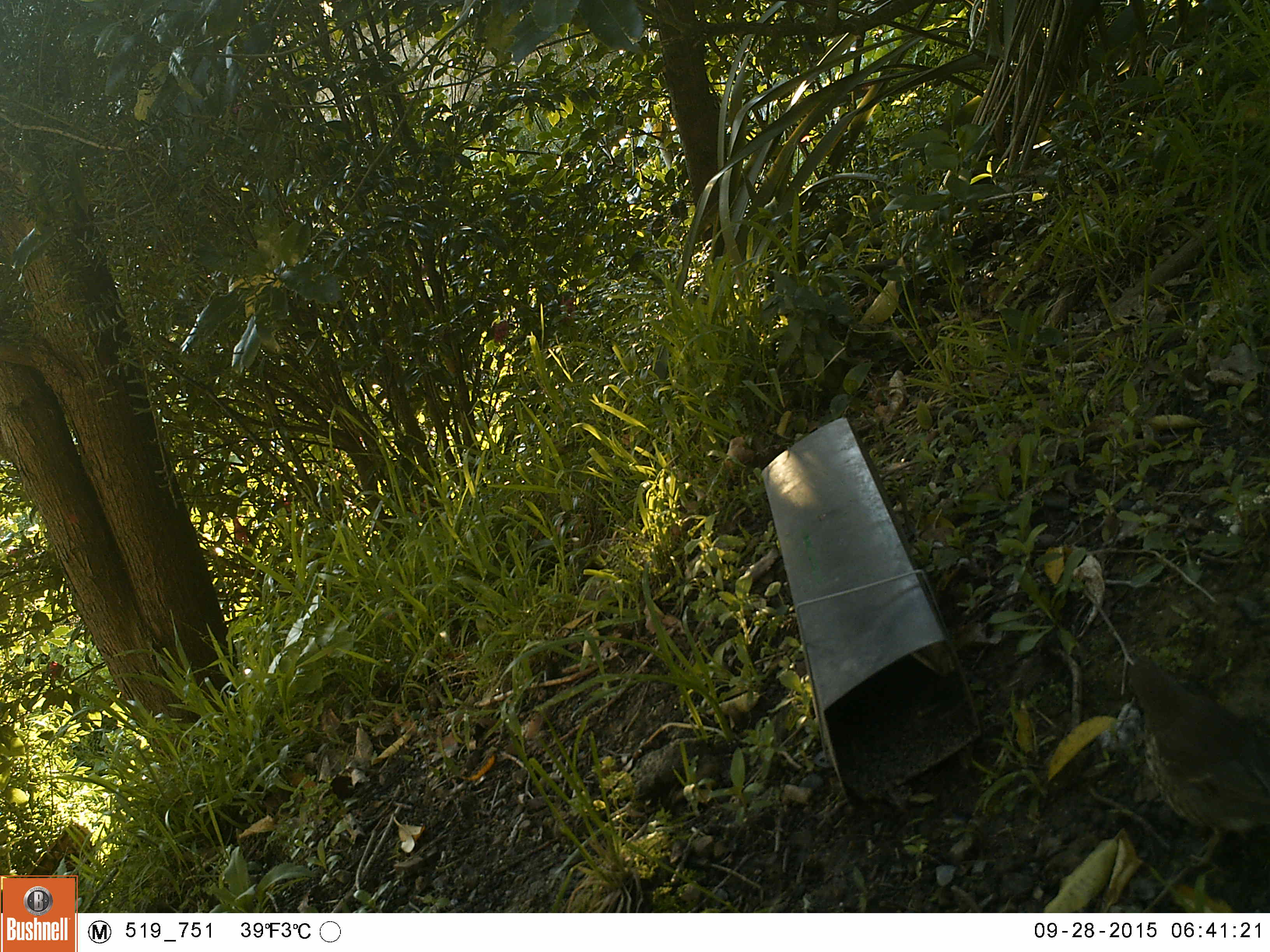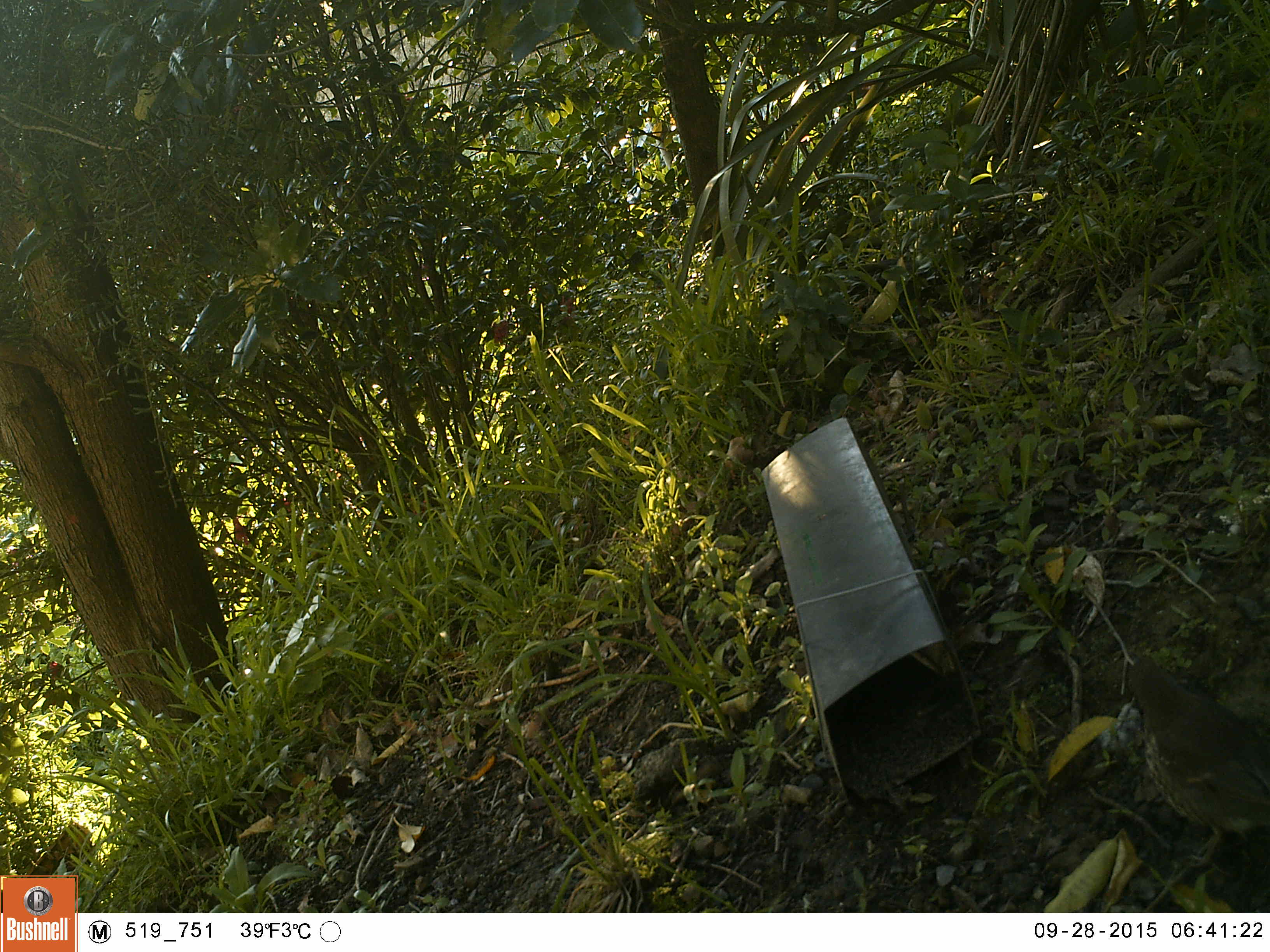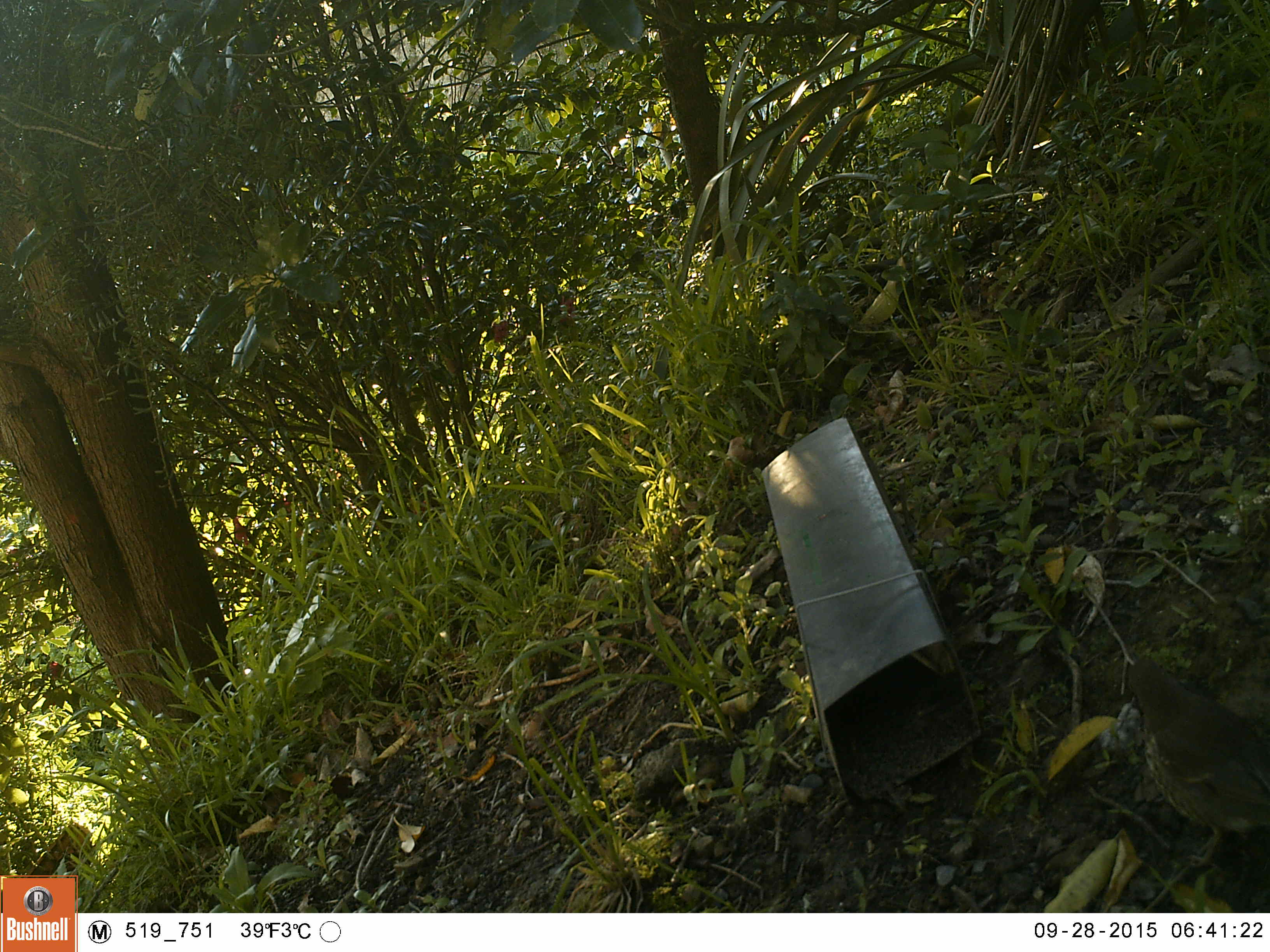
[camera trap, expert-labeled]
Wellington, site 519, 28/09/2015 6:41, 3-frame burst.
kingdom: Animalia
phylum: Chordata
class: Aves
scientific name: Aves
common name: bird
Bird (Aves).